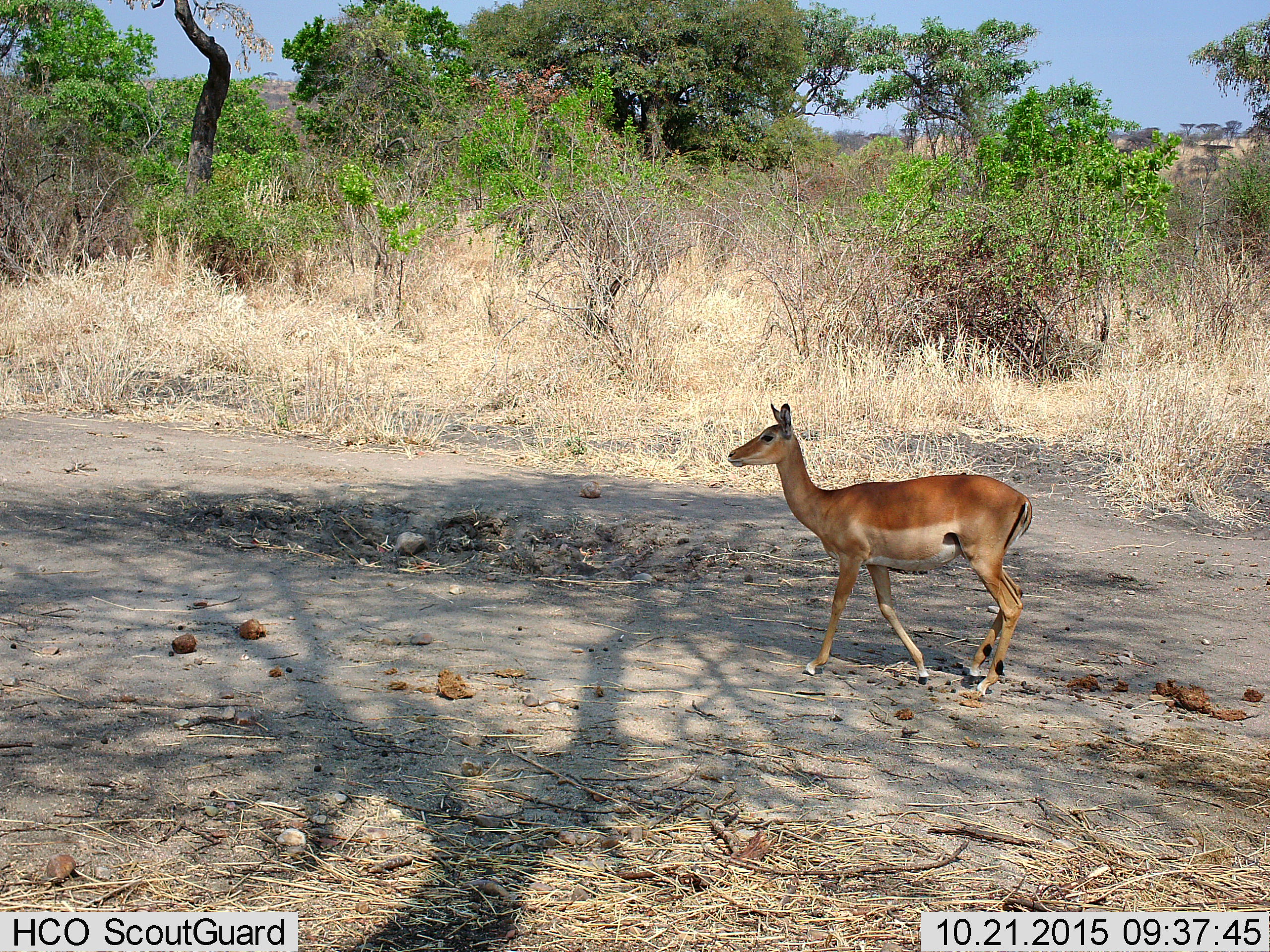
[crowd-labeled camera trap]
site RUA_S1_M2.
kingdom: Animalia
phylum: Chordata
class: Mammalia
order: Artiodactyla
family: Bovidae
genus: Aepyceros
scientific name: Aepyceros melampus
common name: impala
Impala (Aepyceros melampus), count 1. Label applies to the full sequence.